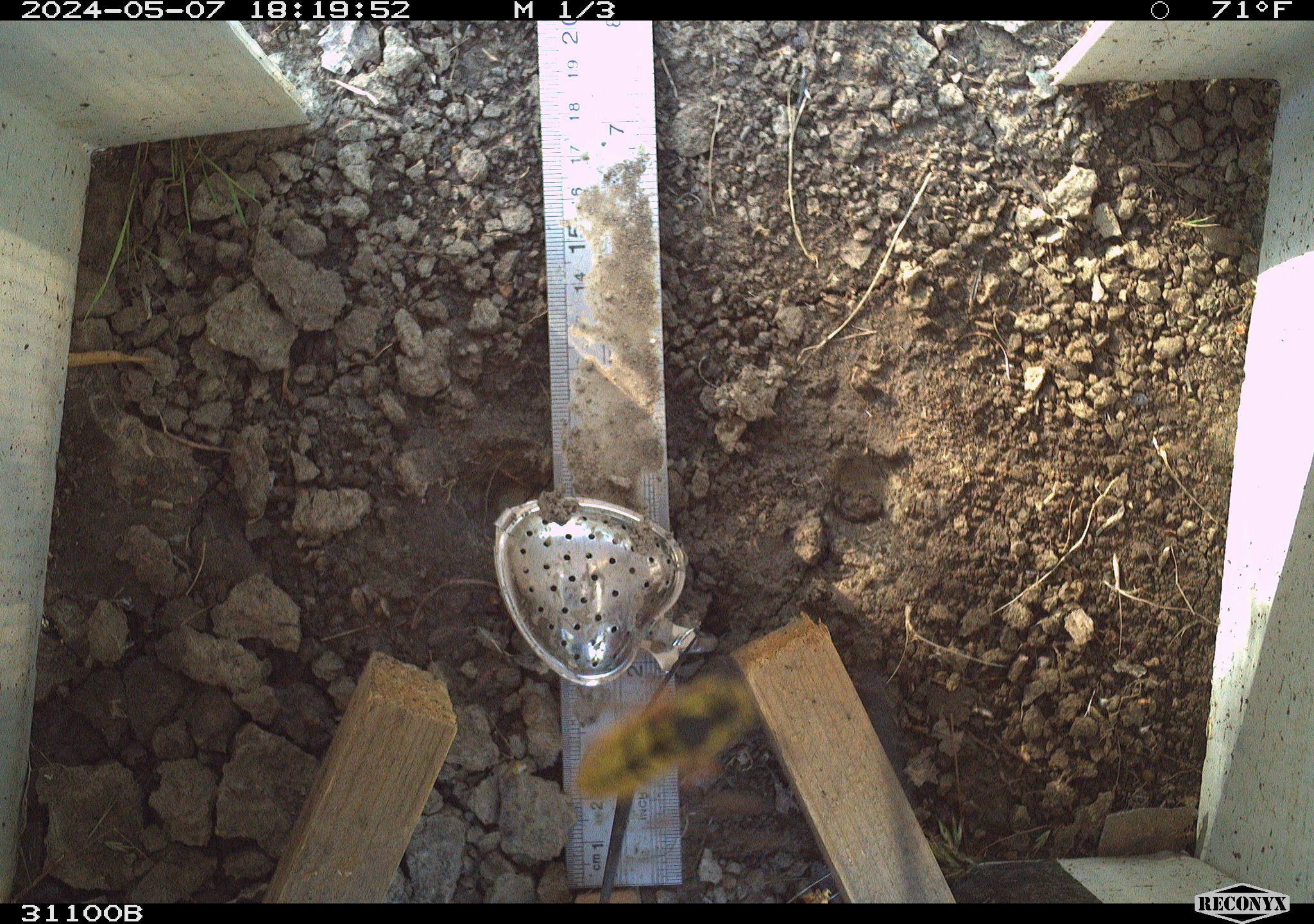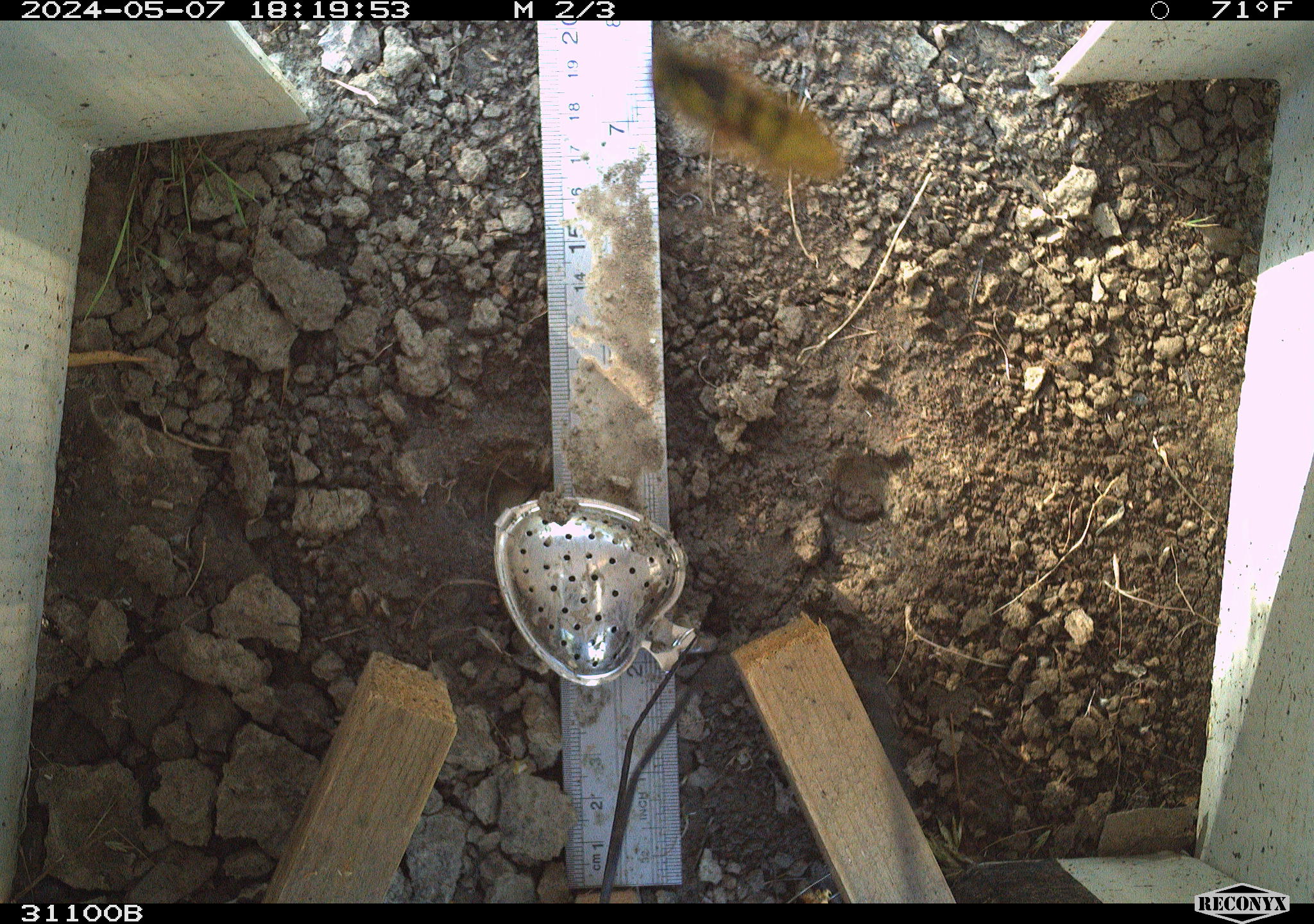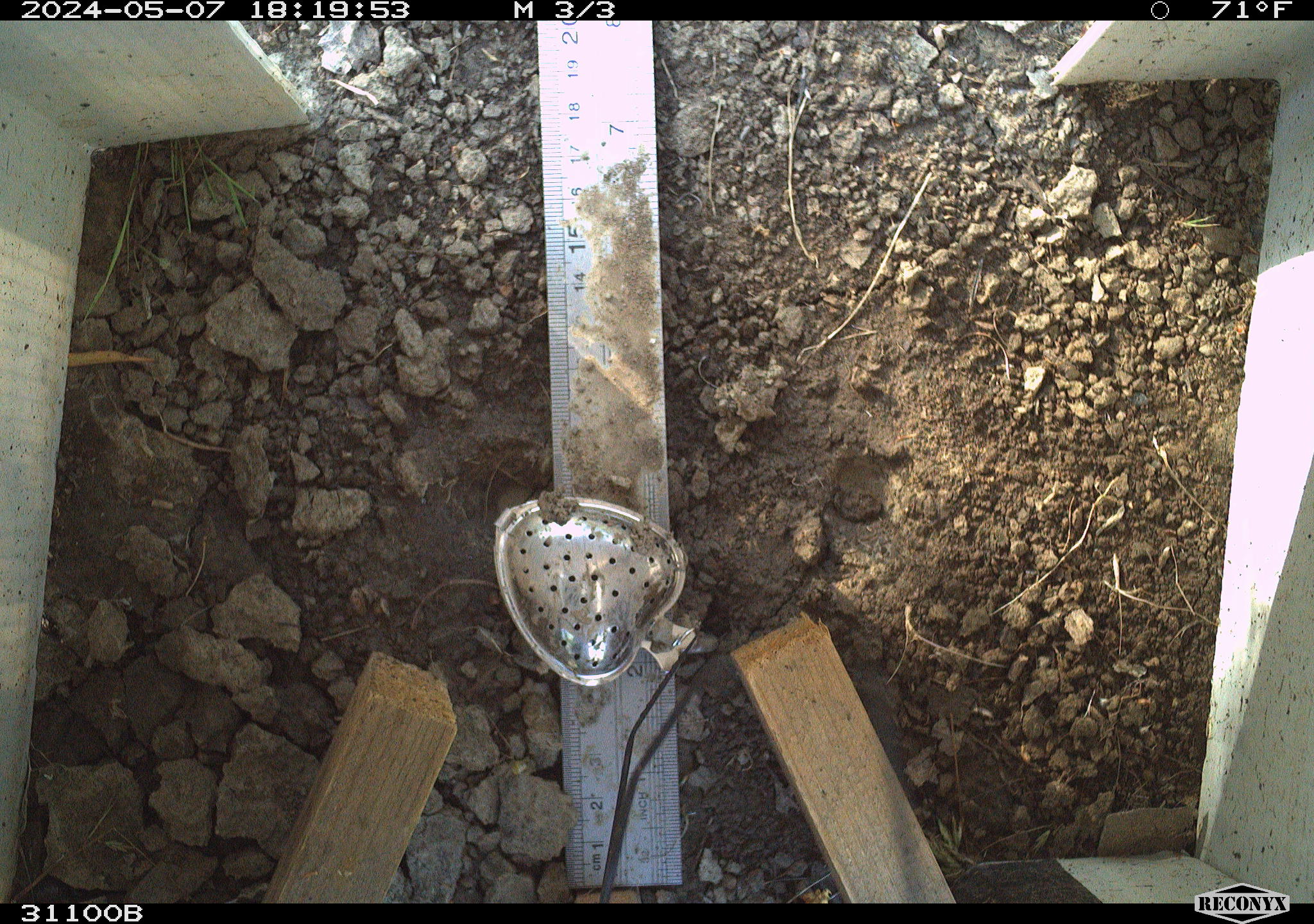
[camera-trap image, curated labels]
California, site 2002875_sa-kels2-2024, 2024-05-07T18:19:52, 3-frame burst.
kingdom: Animalia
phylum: Arthropoda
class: Insecta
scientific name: Insecta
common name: insect